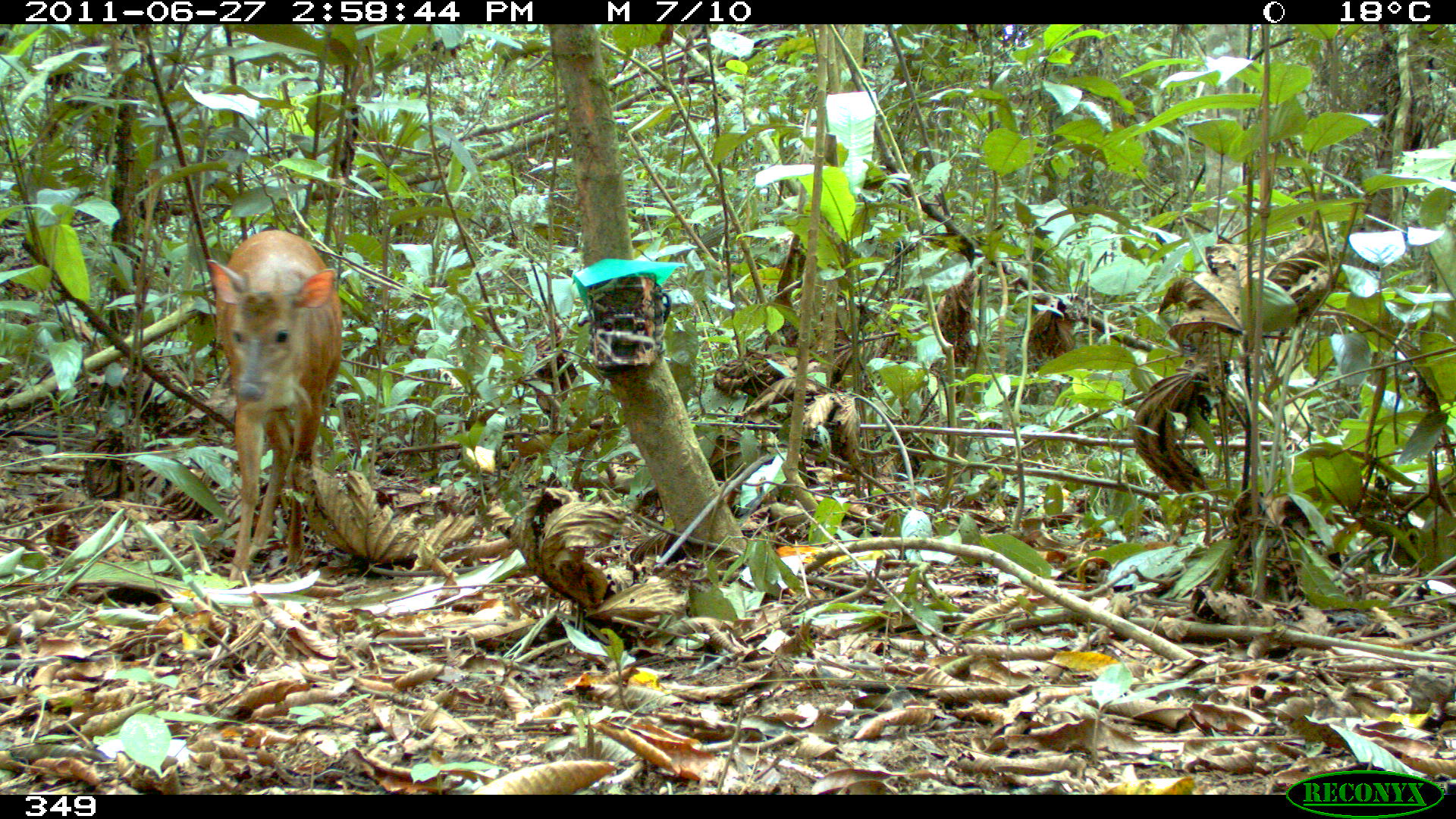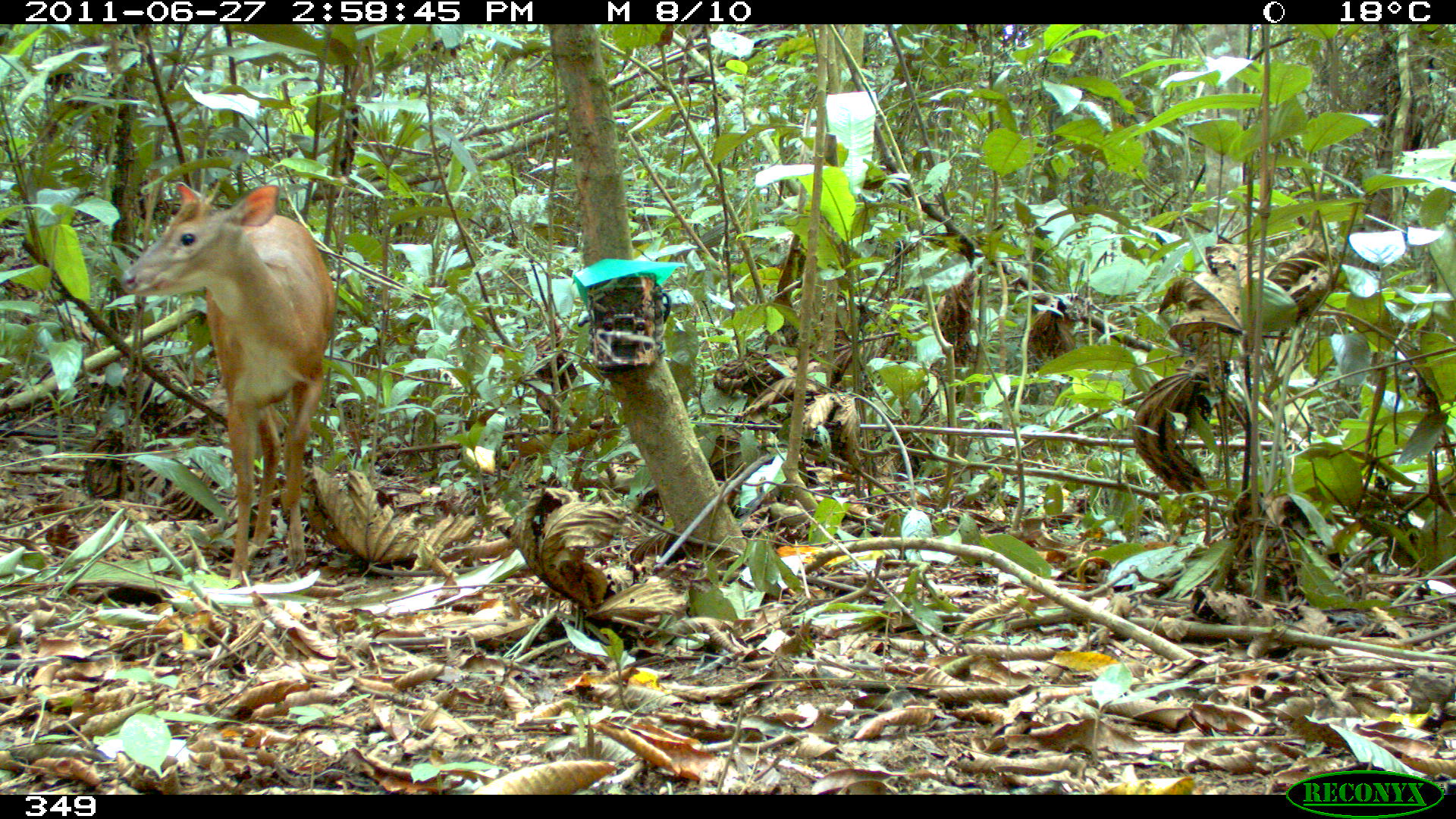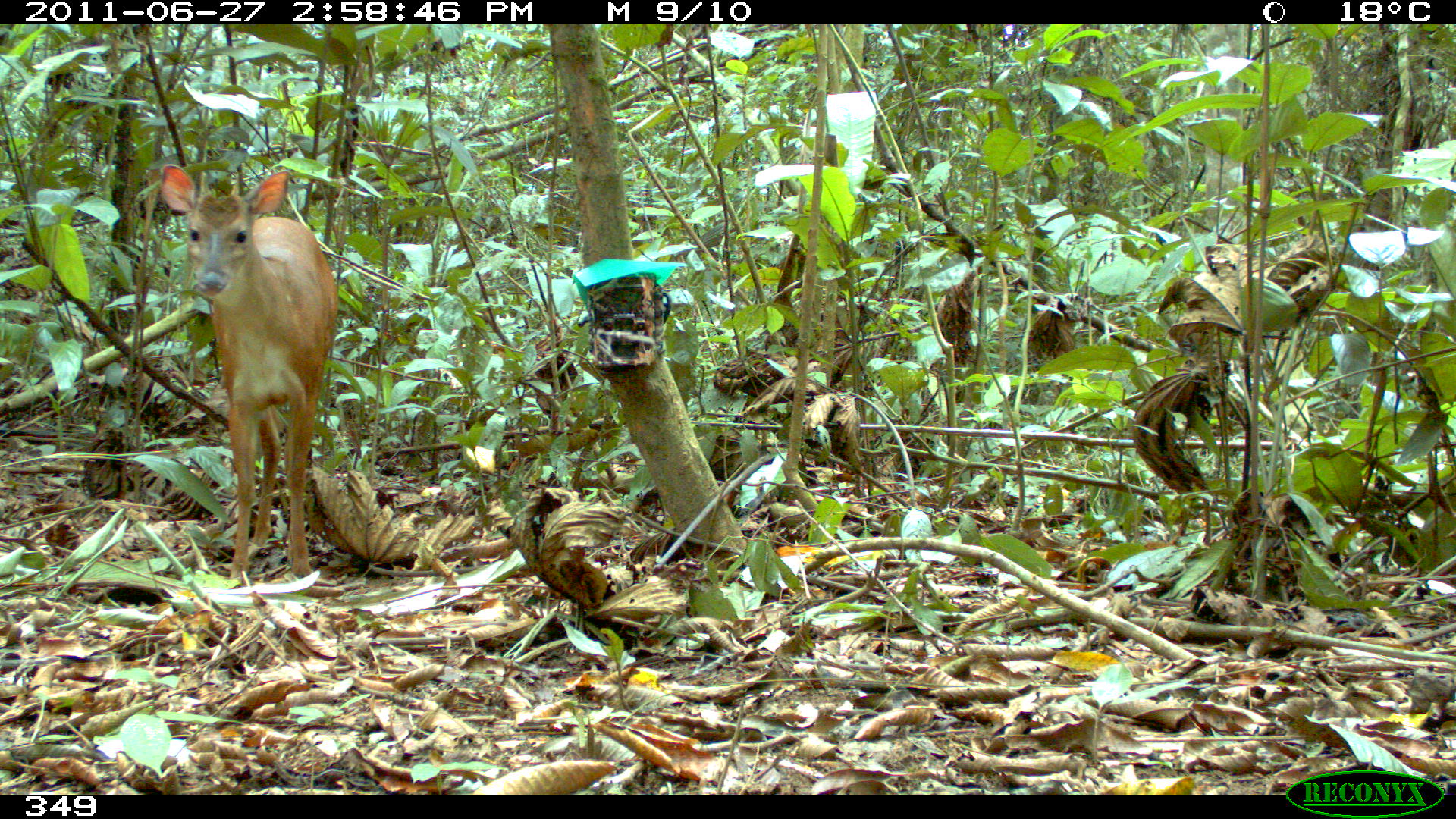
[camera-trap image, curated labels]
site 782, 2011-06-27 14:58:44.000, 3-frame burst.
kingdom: Animalia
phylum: Chordata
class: Mammalia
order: Artiodactyla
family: Cervidae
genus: Mazama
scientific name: Mazama americana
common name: red brocket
Mazama americana (red brocket).